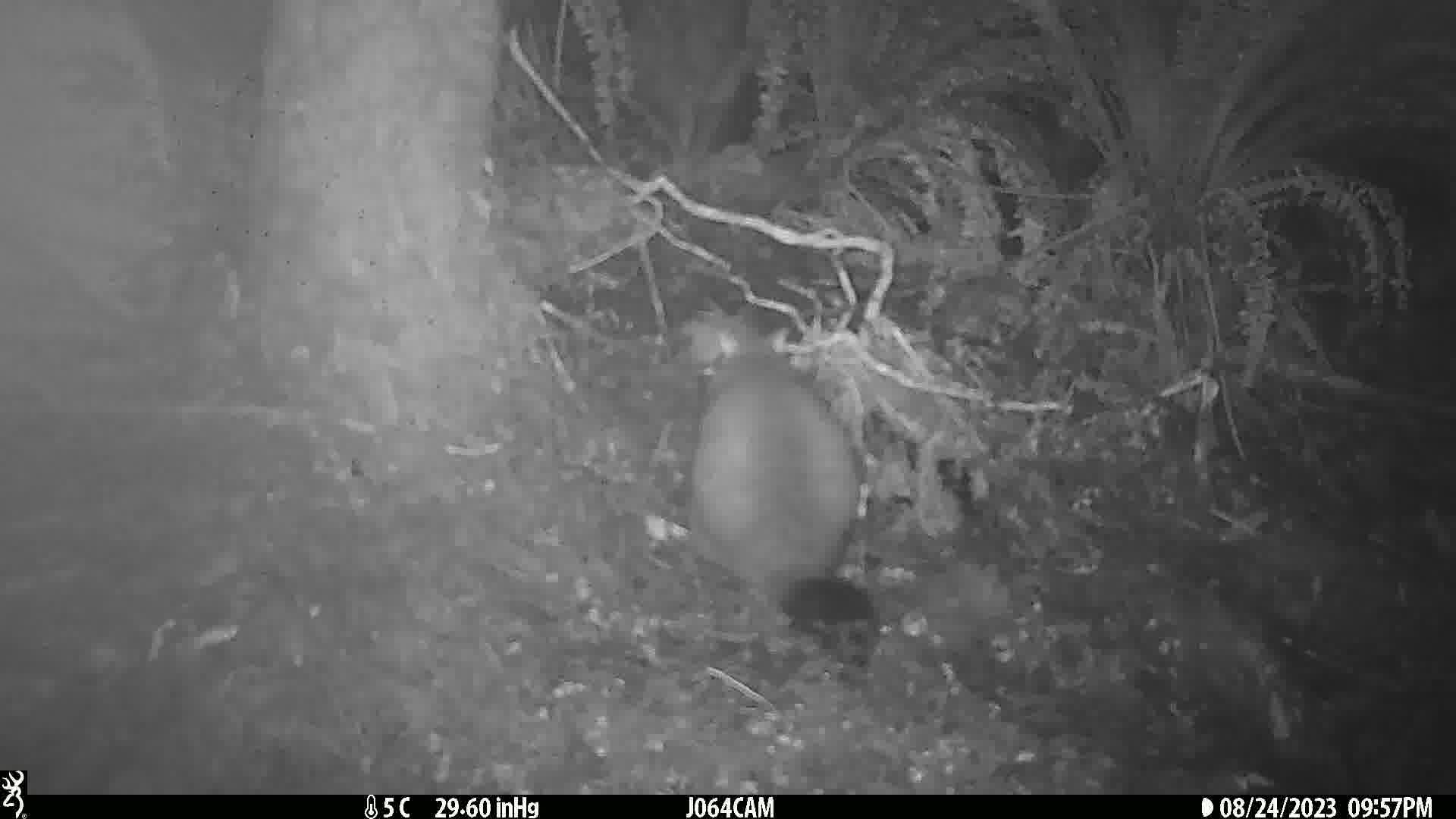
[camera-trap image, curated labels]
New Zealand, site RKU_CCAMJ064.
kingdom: Animalia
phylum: Chordata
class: Mammalia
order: Diprotodontia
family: Phalangeridae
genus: Trichosurus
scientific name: Trichosurus vulpecula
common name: common brushtail possum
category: possum